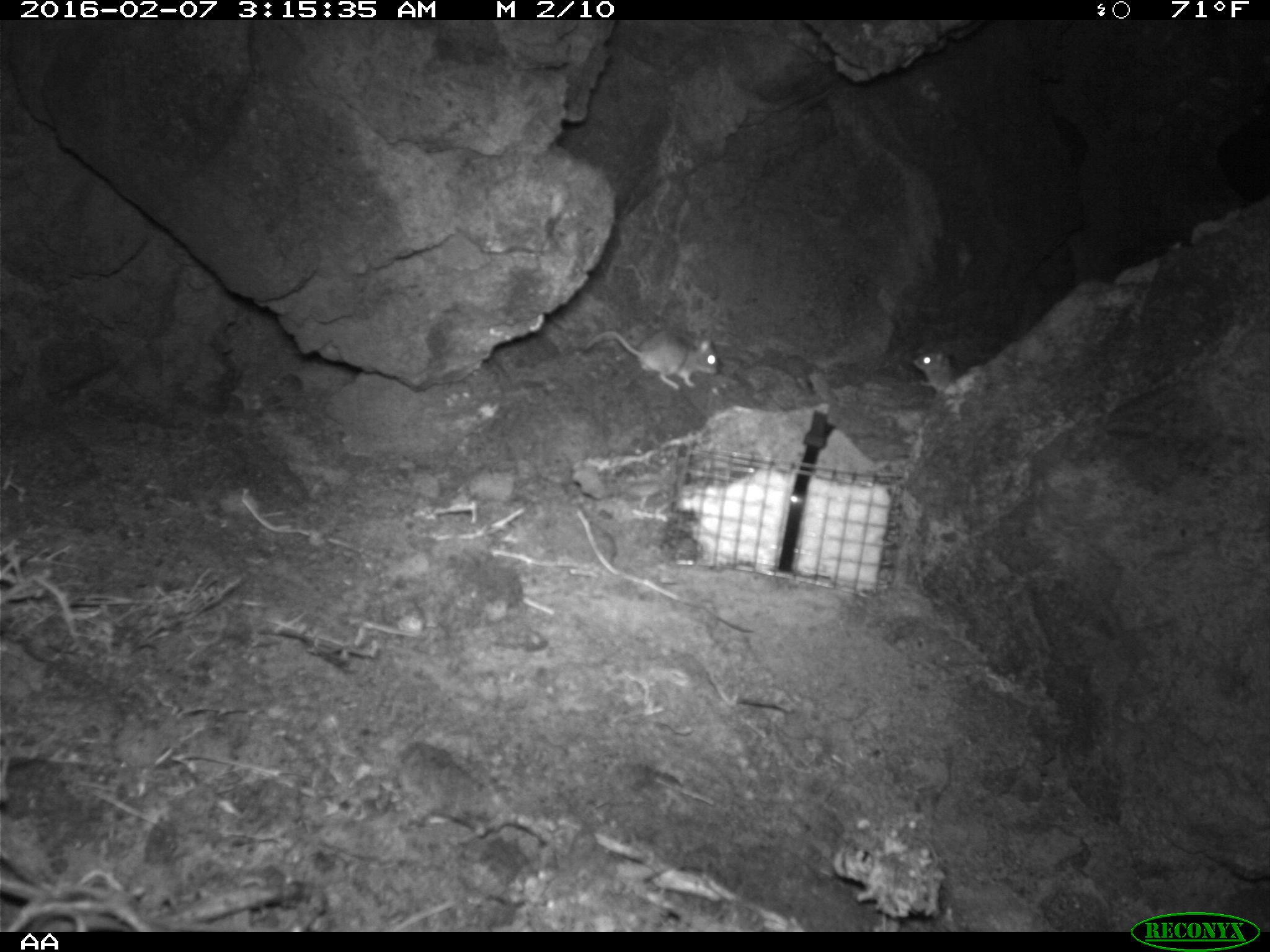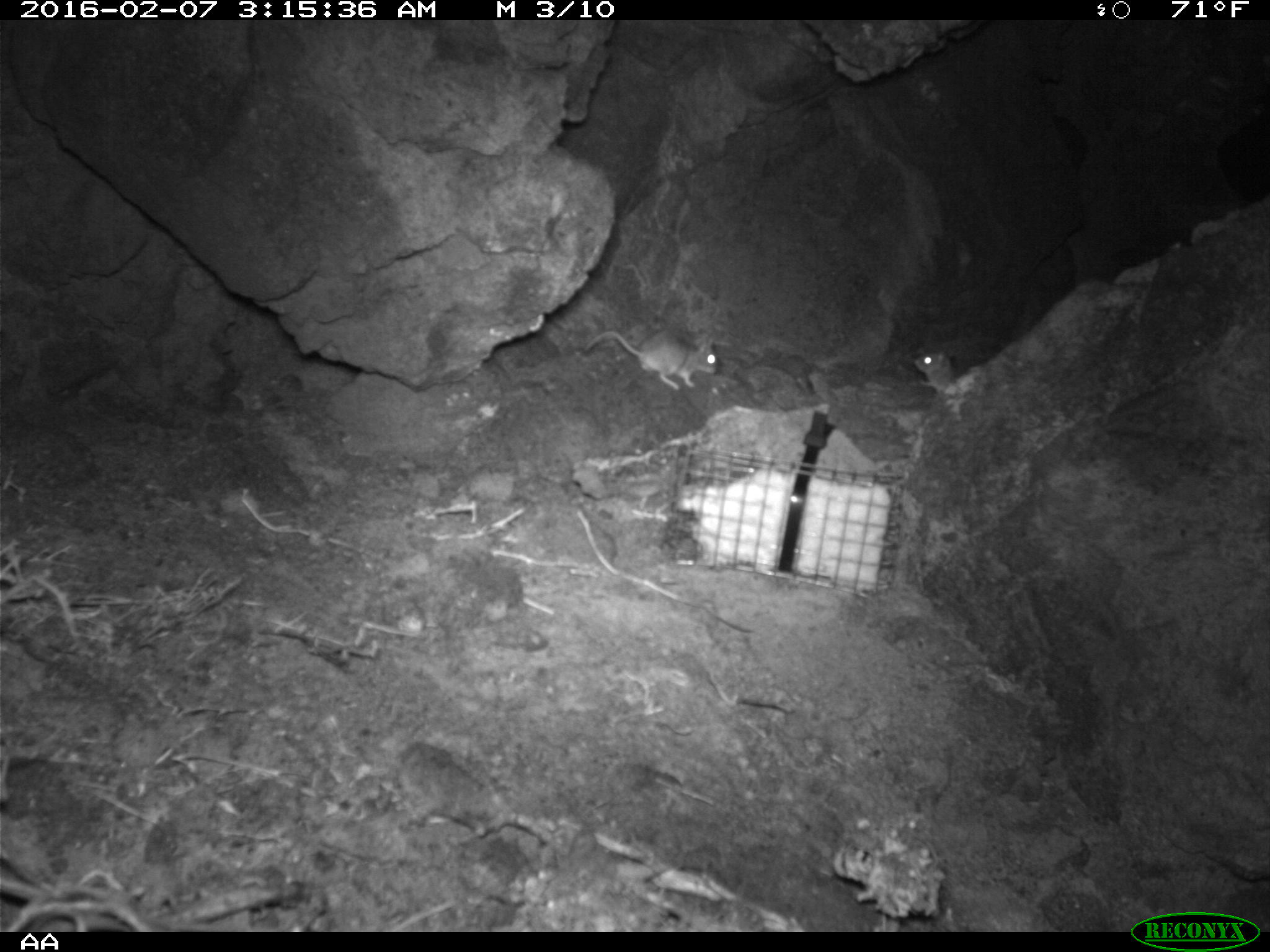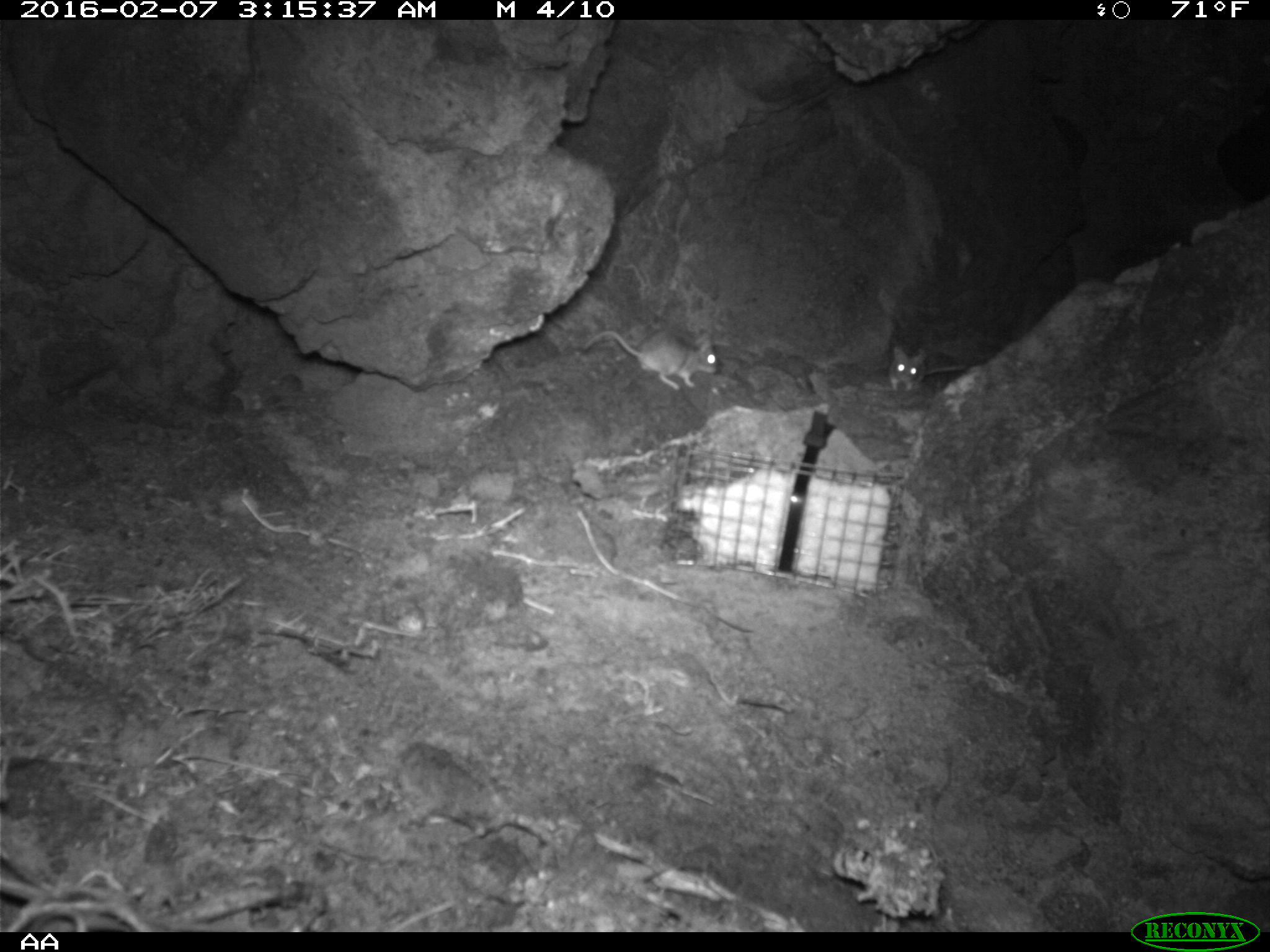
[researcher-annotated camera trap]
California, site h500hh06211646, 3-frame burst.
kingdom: Animalia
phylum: Chordata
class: Mammalia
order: Rodentia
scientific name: Rodentia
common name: rodent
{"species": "rodent (Rodentia)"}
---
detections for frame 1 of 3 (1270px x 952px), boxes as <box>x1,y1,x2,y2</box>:
rodent: <box>583,331,717,391</box>; <box>912,351,963,394</box>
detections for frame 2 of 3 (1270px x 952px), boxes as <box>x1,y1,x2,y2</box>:
rodent: <box>580,329,722,390</box>; <box>911,349,959,395</box>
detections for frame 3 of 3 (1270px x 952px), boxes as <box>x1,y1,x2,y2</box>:
rodent: <box>582,330,717,390</box>; <box>888,346,967,390</box>